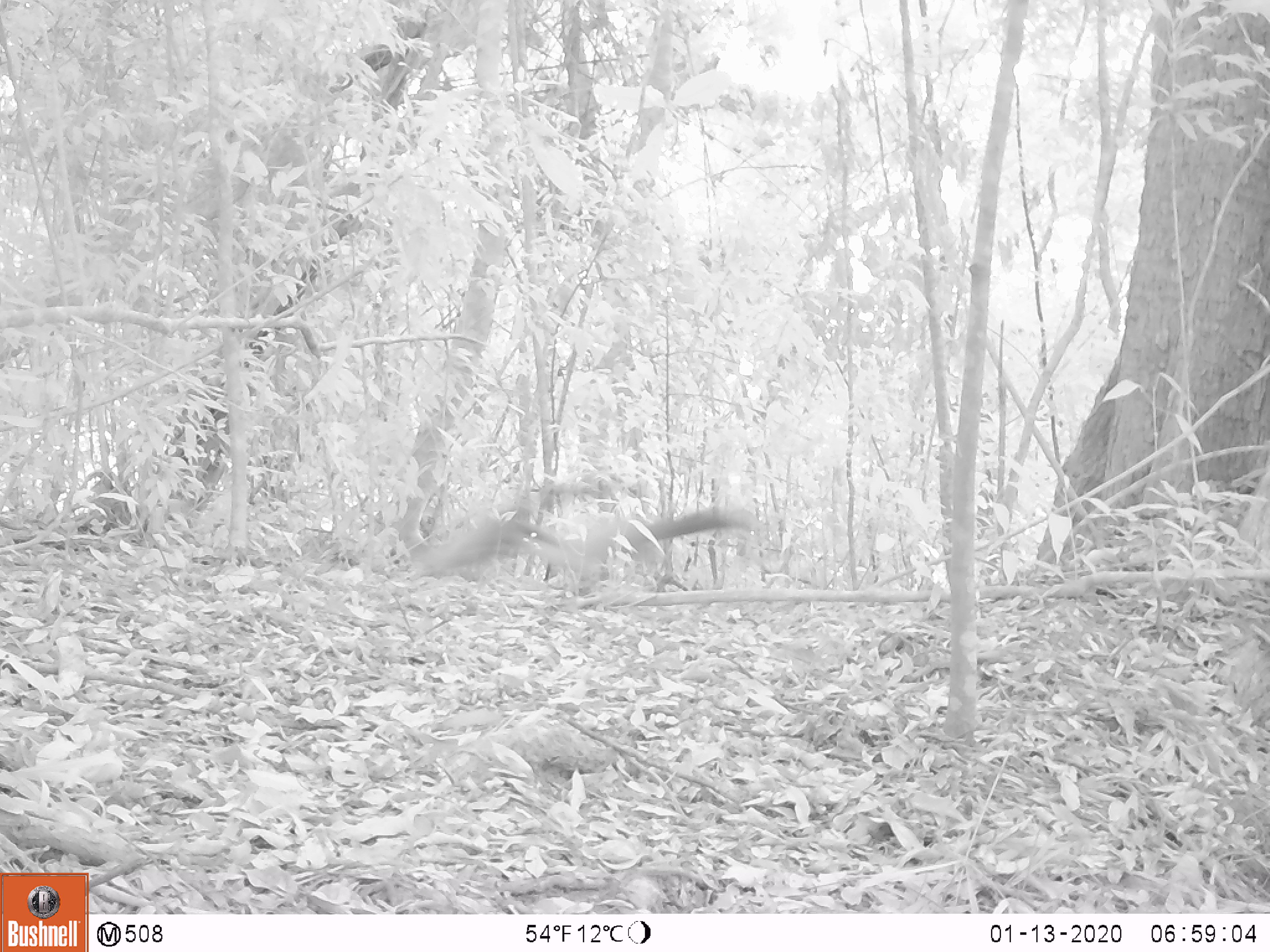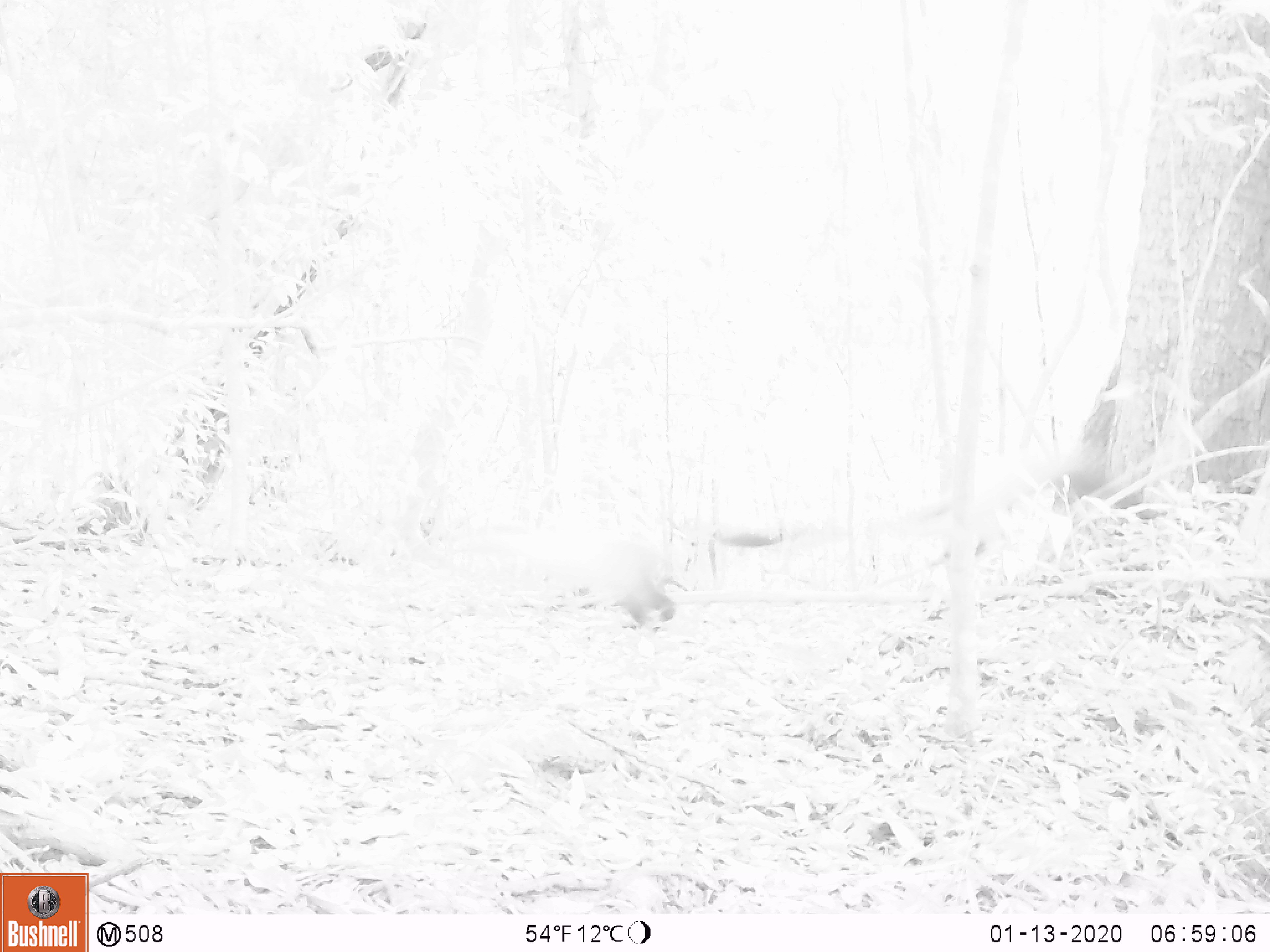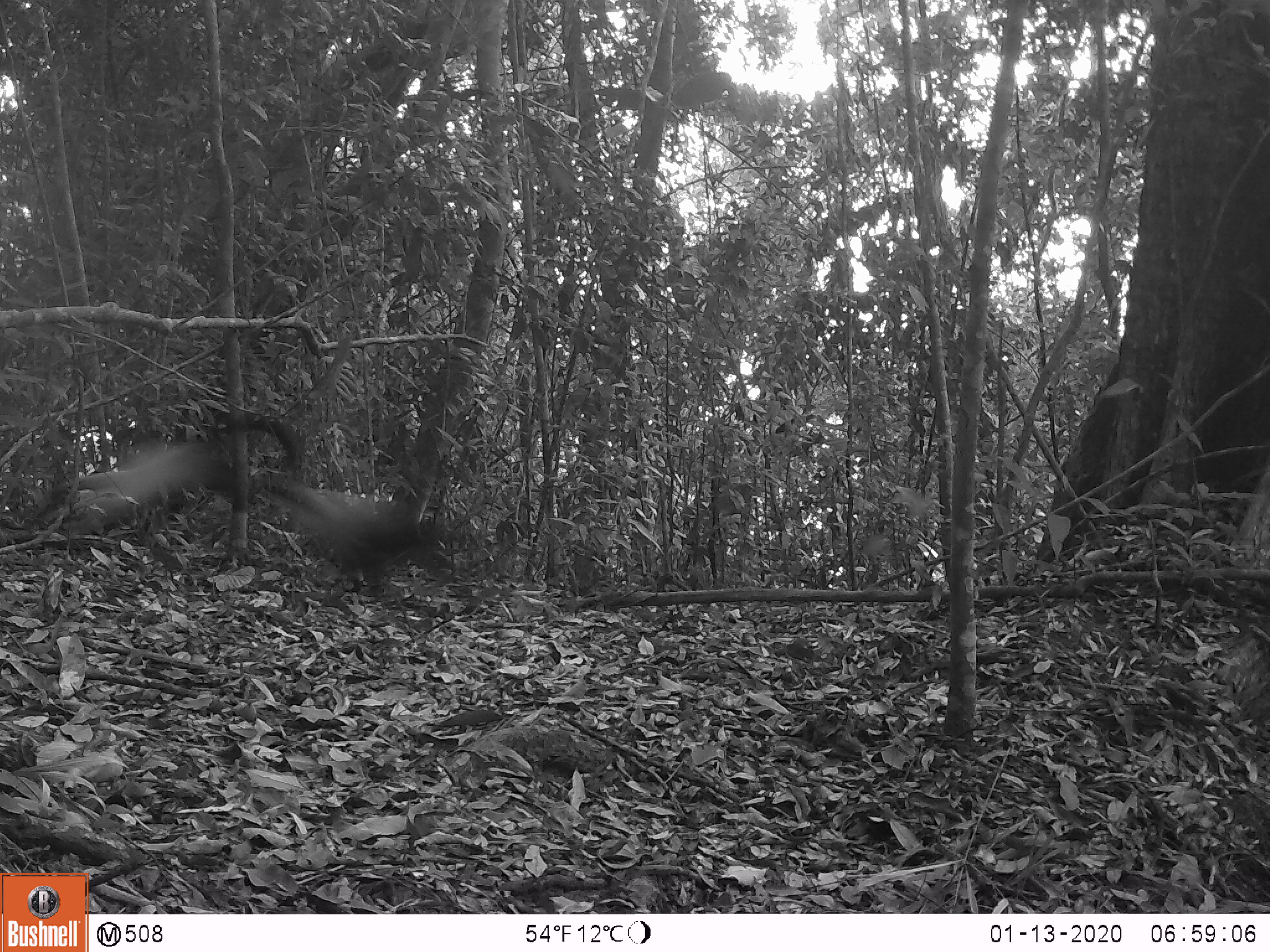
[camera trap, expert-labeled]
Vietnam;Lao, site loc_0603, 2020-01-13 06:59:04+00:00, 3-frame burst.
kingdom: Animalia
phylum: Chordata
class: Mammalia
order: Carnivora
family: Mustelidae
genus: Martes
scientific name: Martes flavigula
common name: yellow-throated marten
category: yellow throated marten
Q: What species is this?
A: Yellow throated marten (yellow-throated marten) (Martes flavigula).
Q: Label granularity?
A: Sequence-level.